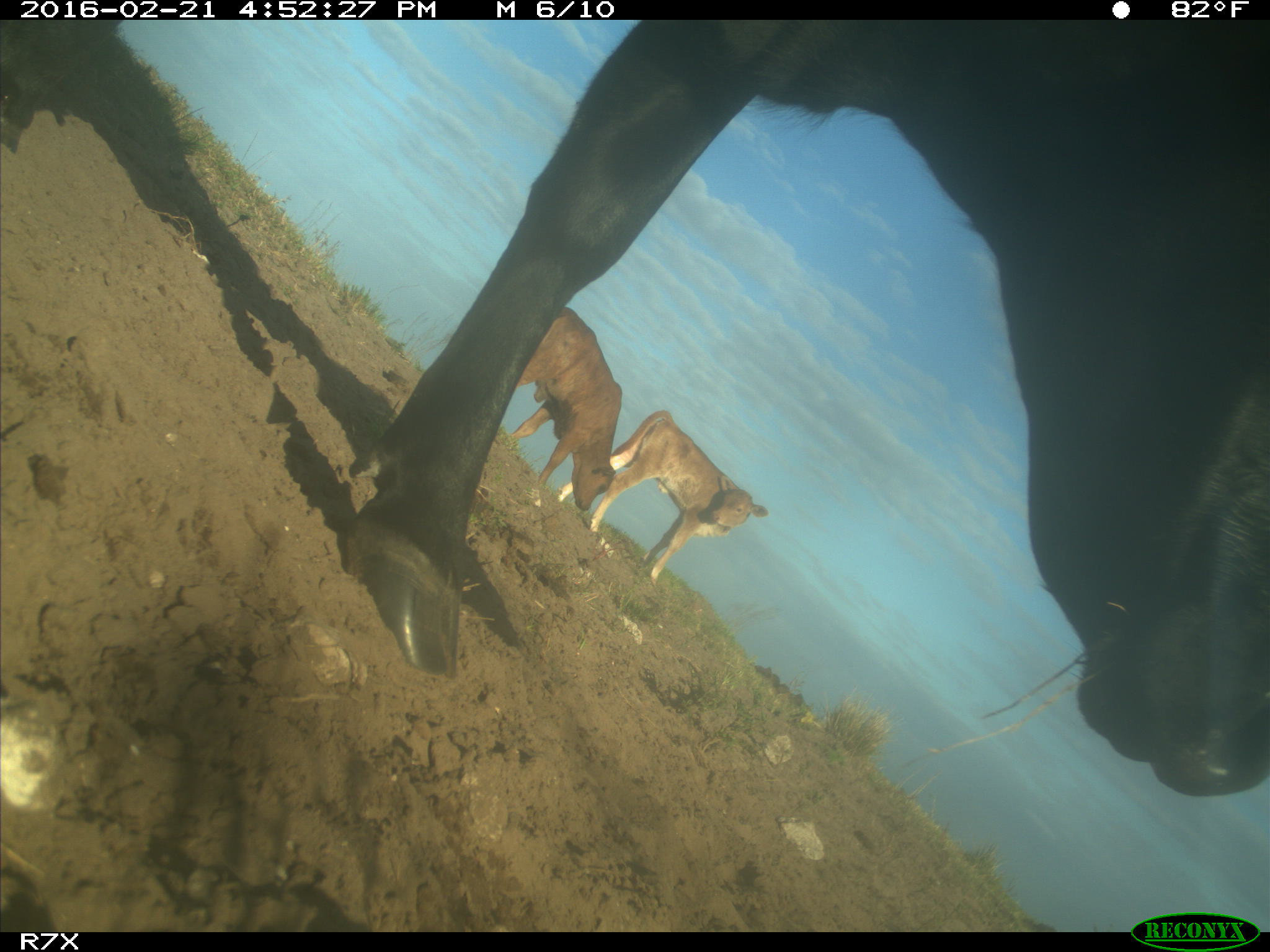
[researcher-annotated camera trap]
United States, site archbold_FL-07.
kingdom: Animalia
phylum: Chordata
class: Mammalia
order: Artiodactyla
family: Bovidae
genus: Bos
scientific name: Bos taurus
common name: domestic cow